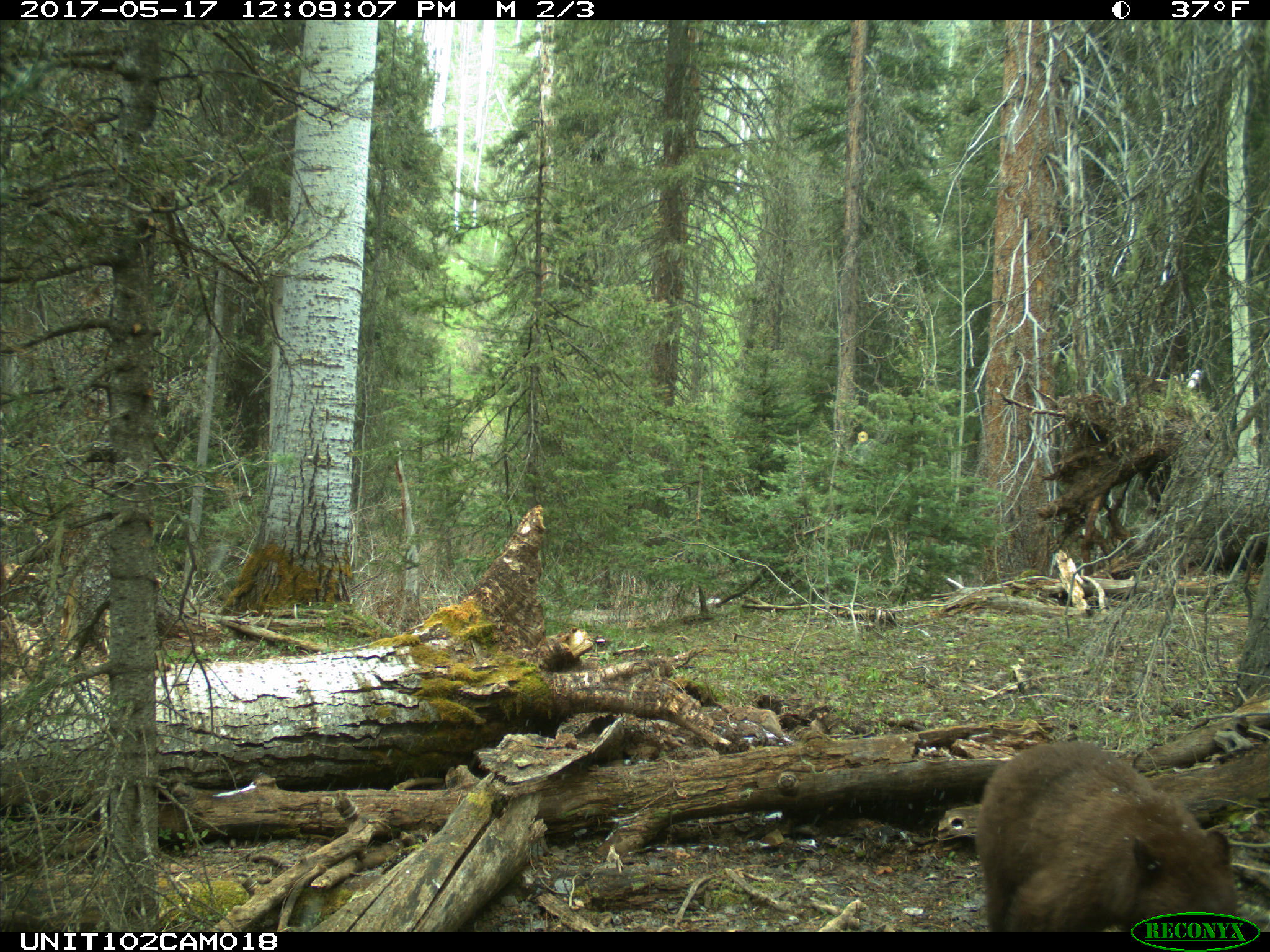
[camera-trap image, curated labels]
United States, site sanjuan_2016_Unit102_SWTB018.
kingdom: Animalia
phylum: Chordata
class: Mammalia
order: Carnivora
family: Ursidae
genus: Ursus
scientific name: Ursus americanus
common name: american black bear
Ursus americanus (american black bear).